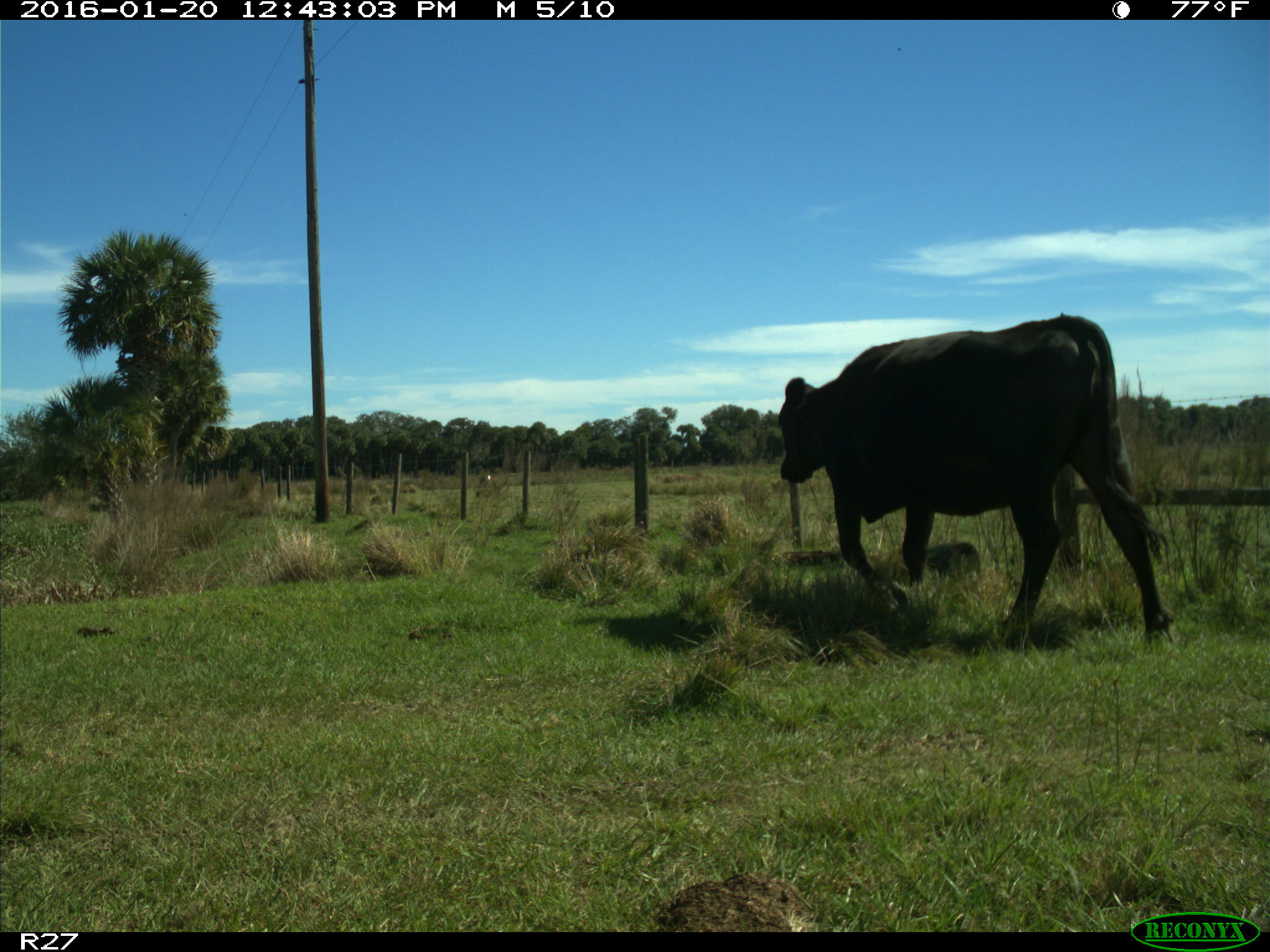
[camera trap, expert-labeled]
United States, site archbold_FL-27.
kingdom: Animalia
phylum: Chordata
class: Mammalia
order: Artiodactyla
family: Bovidae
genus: Bos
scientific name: Bos taurus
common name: domestic cow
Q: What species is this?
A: Bos taurus (domestic cow).